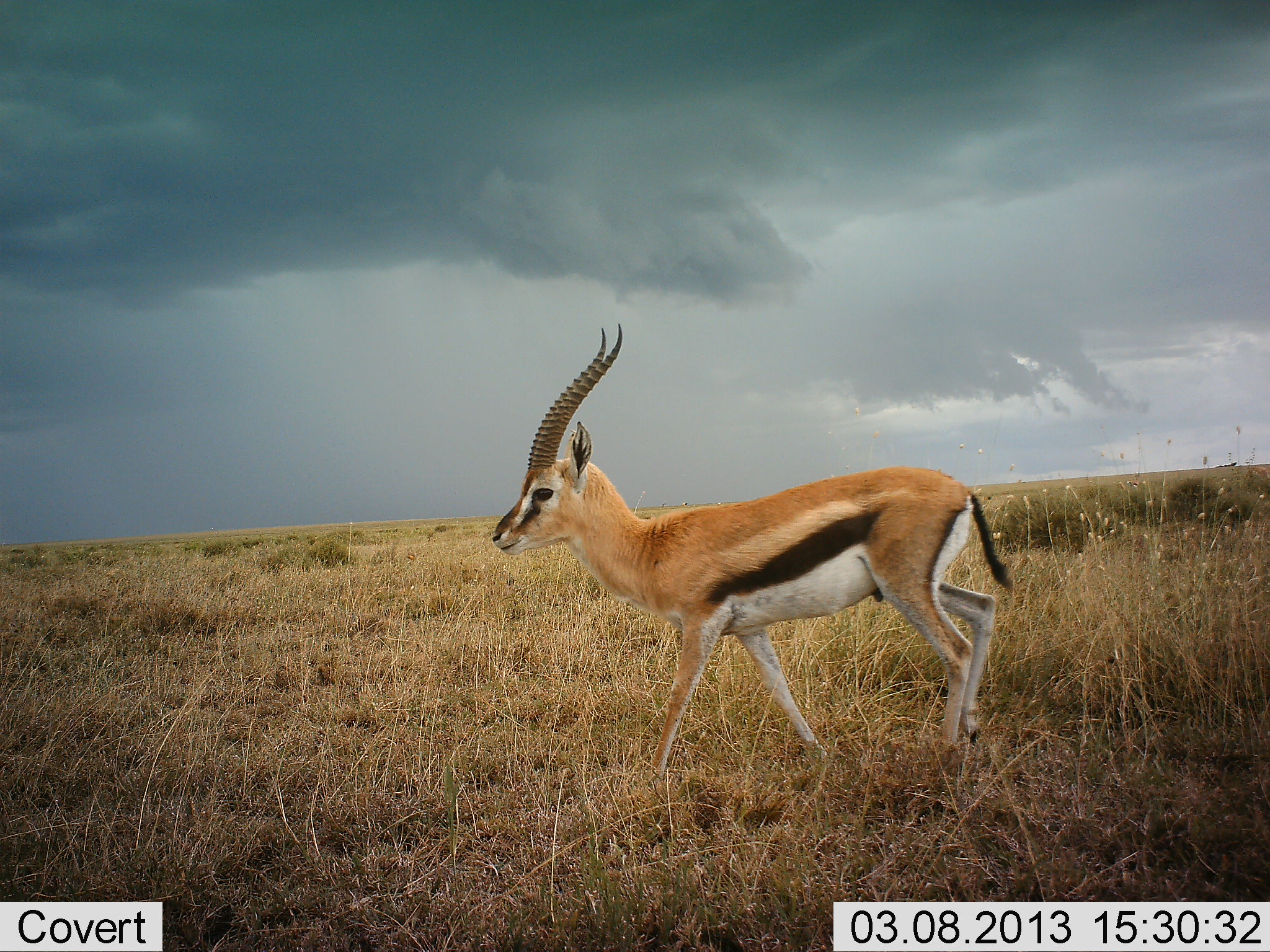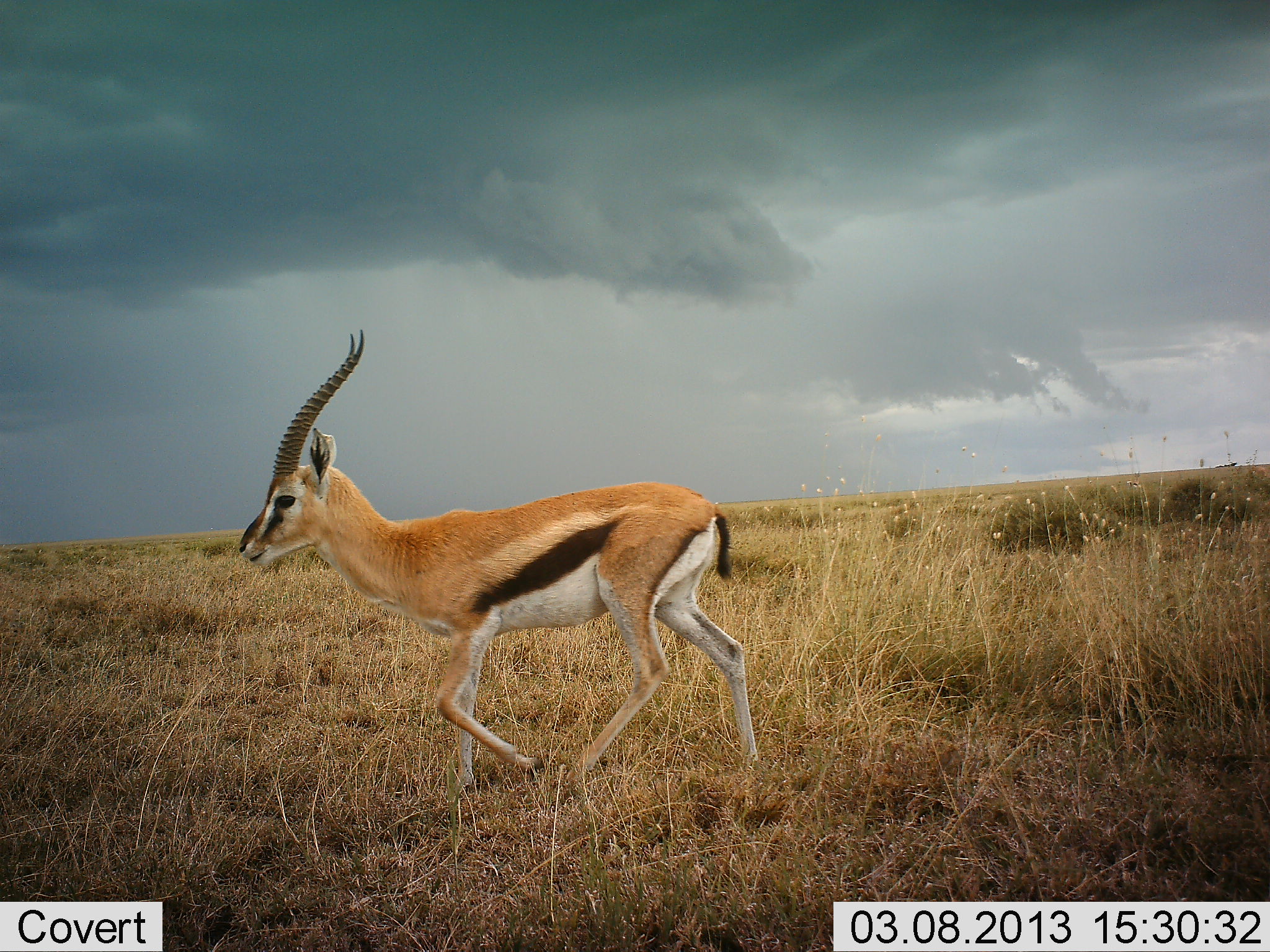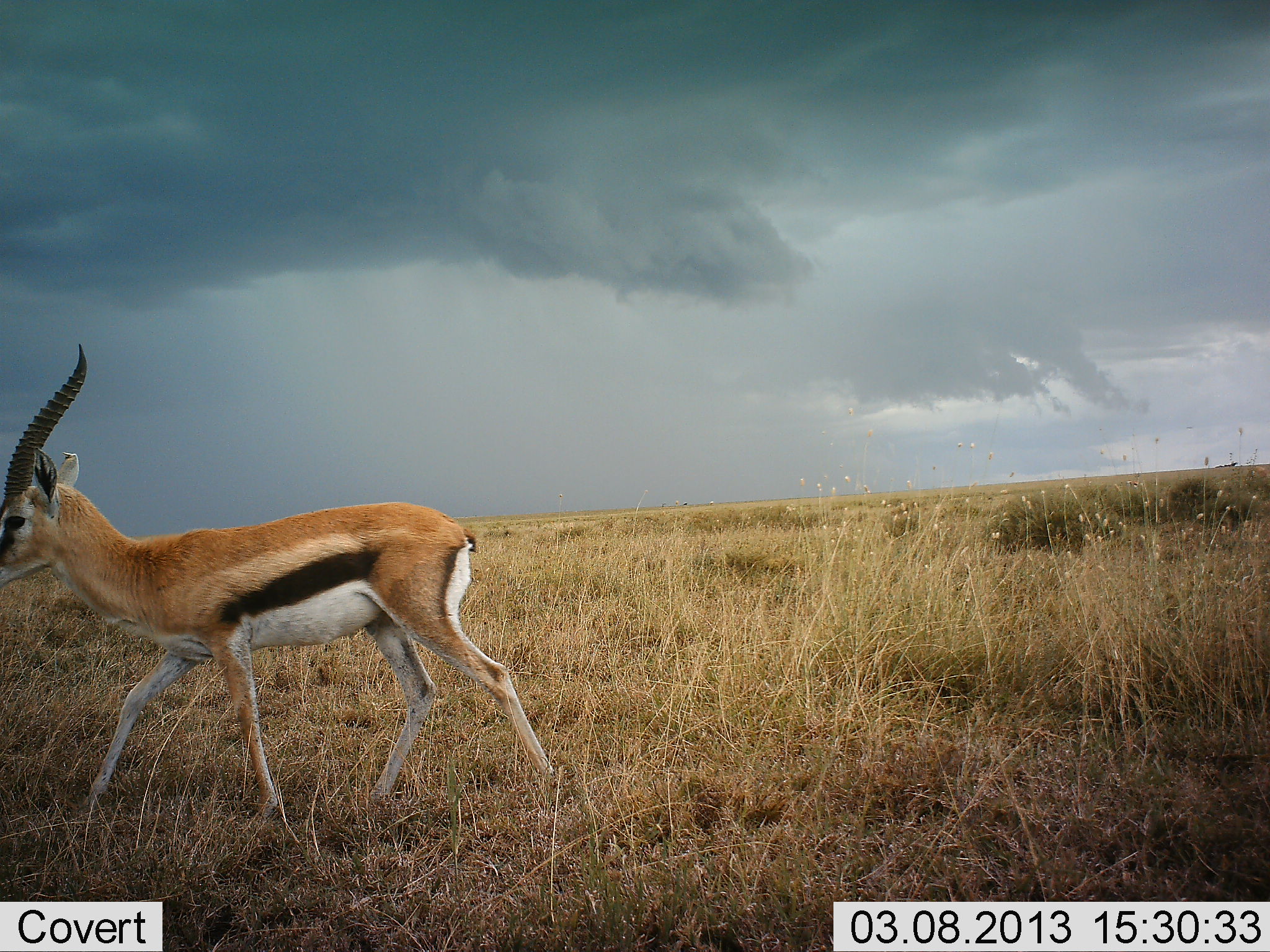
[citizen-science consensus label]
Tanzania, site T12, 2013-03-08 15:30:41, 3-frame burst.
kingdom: Animalia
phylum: Chordata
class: Mammalia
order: Artiodactyla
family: Bovidae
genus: Eudorcas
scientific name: Eudorcas thomsonii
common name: thomson's gazelle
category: gazellethomsons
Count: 1.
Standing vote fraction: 0%.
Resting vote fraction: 0%.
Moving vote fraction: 100%.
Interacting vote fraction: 0%.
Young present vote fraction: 0%.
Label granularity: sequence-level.